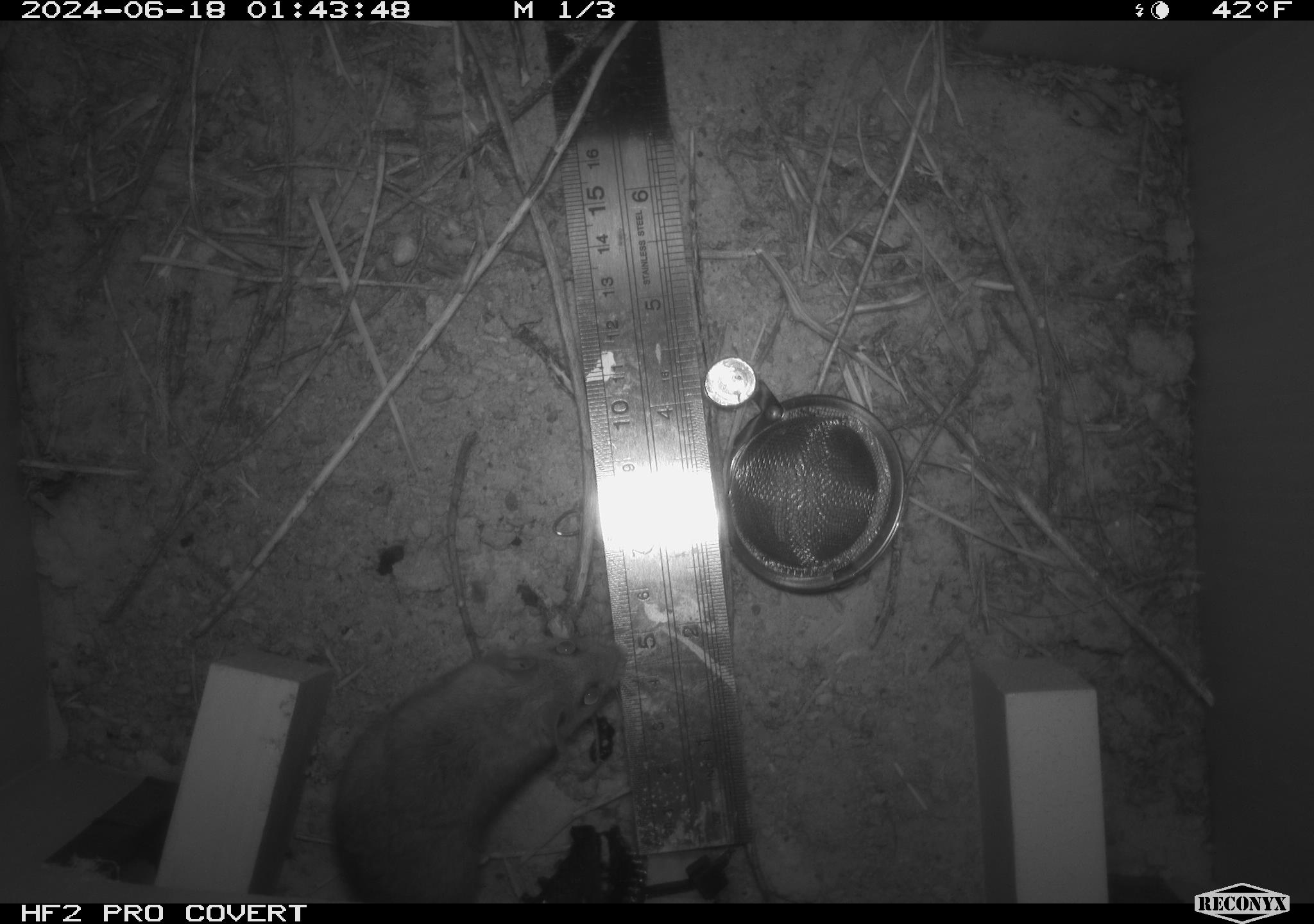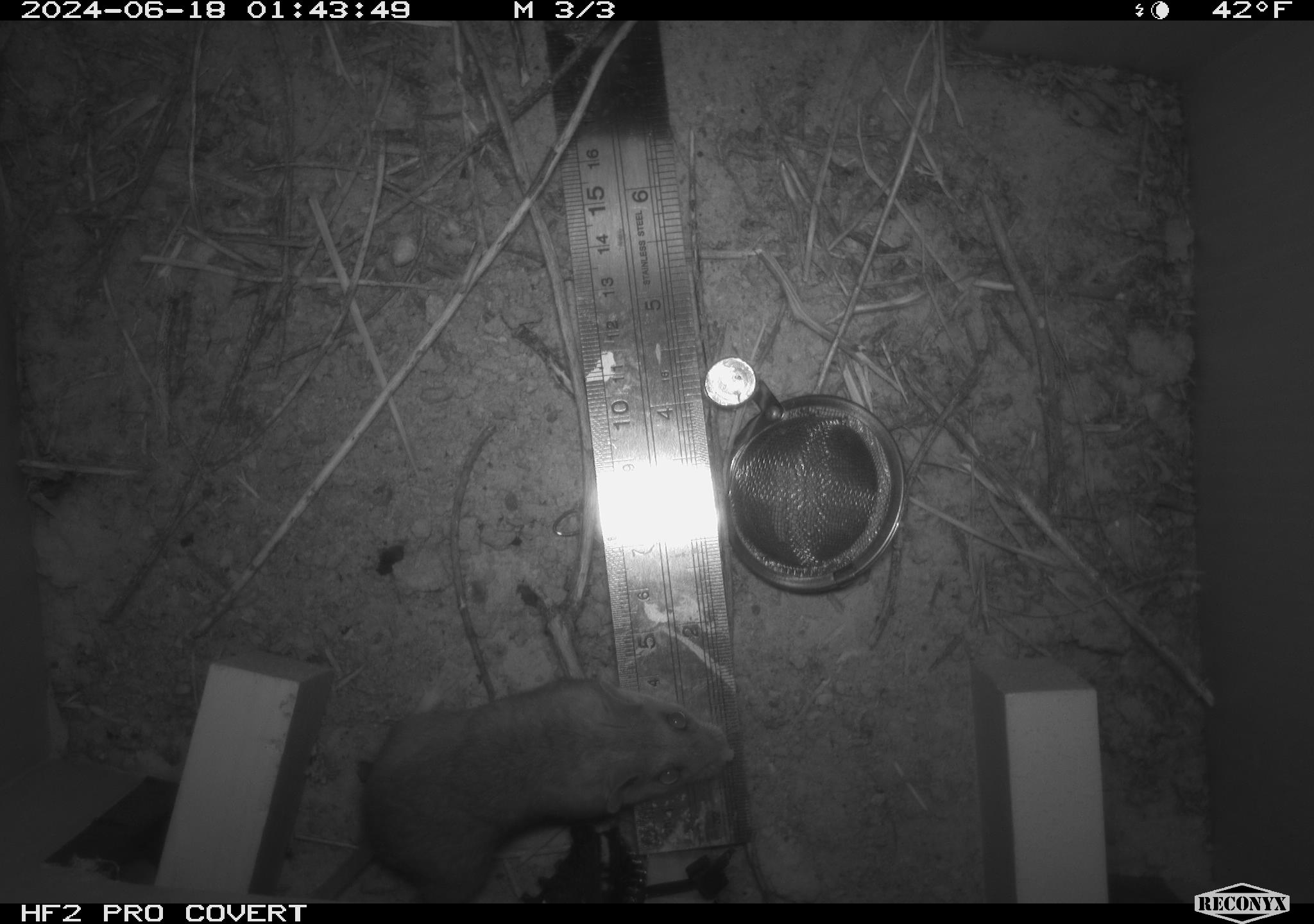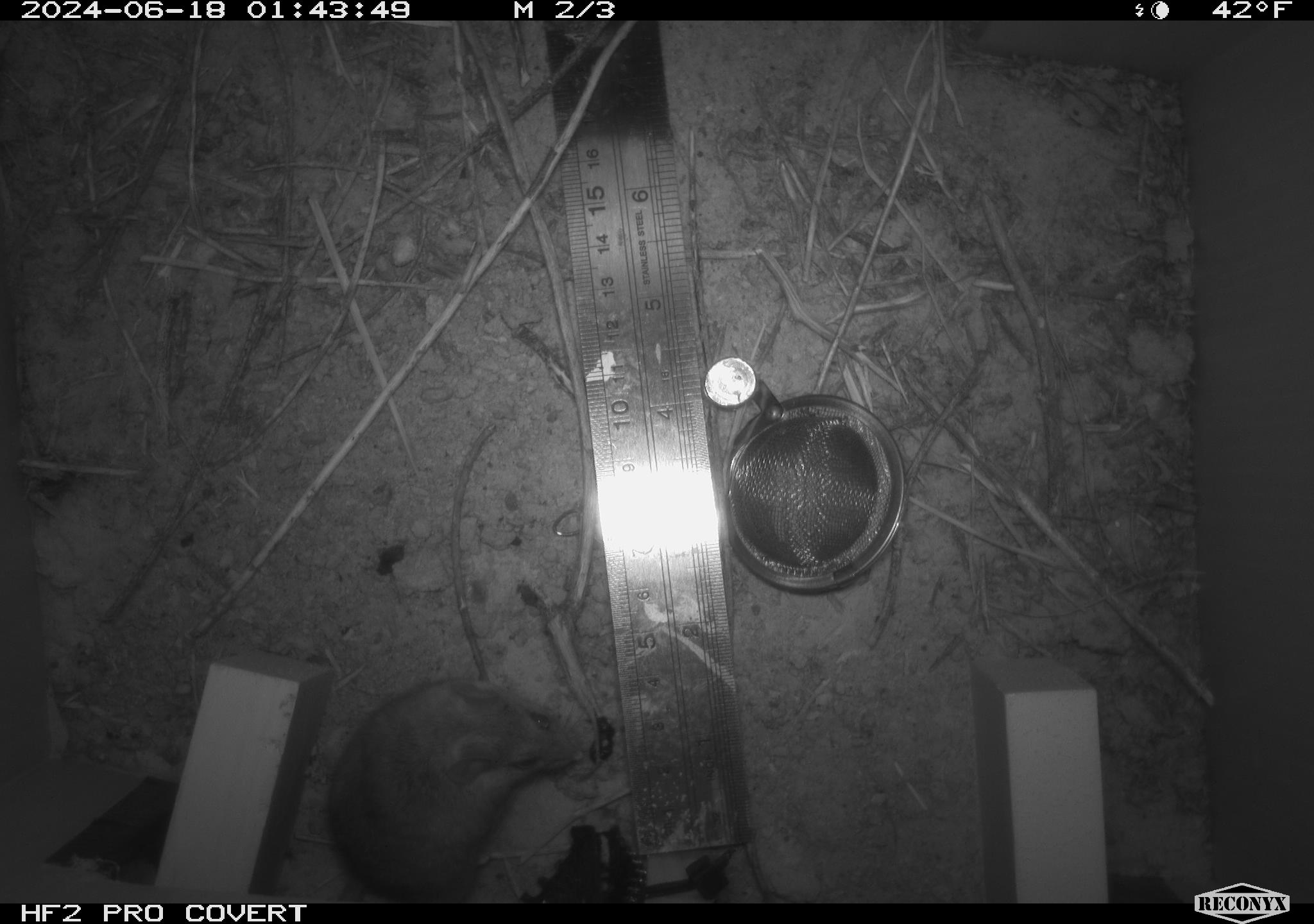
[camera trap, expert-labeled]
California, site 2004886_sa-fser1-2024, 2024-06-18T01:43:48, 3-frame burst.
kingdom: Animalia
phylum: Chordata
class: Mammalia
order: Rodentia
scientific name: Rodentia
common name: rodent